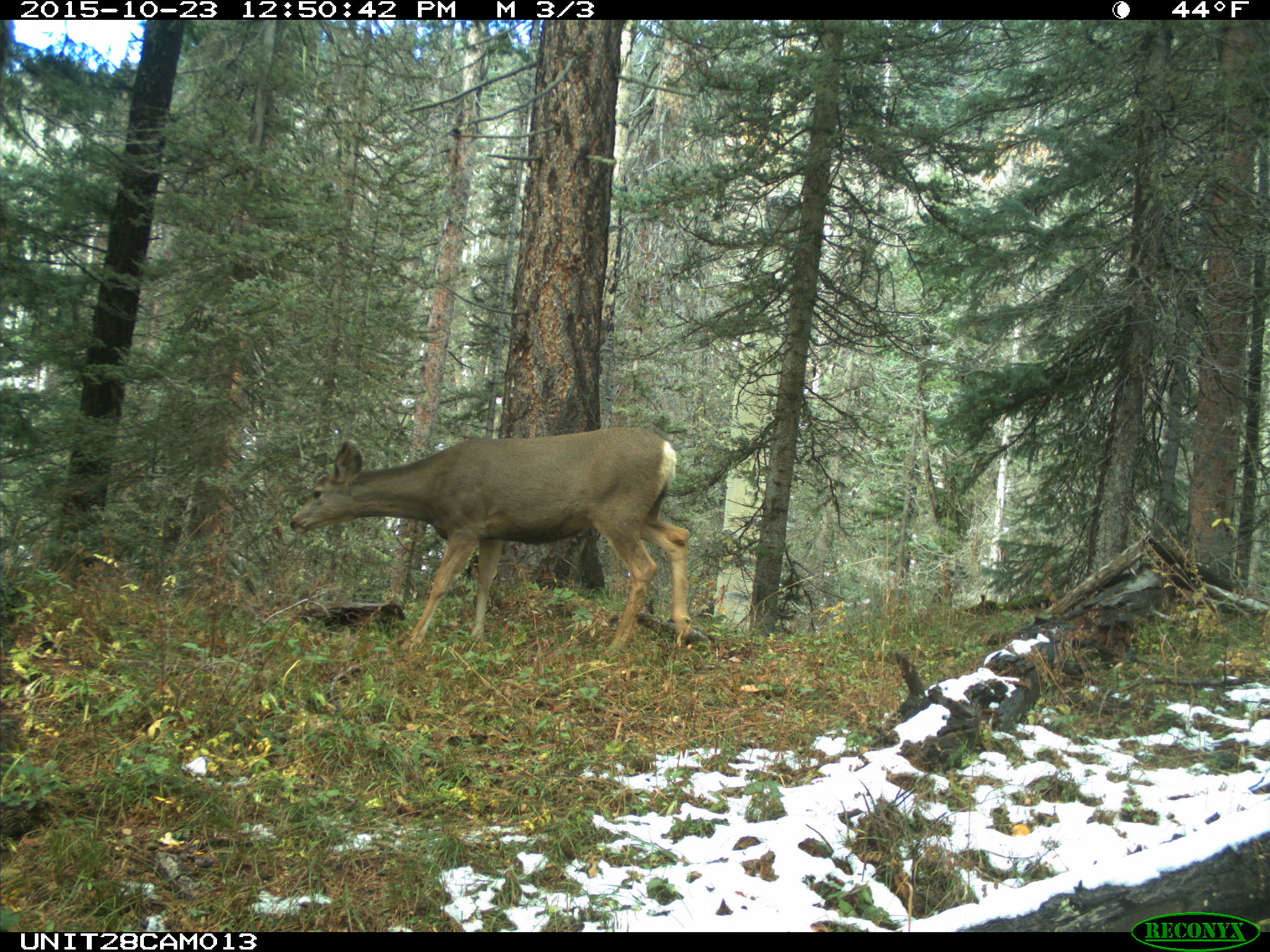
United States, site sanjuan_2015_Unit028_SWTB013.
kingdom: Animalia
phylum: Chordata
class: Mammalia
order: Artiodactyla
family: Cervidae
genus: Odocoileus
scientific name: Odocoileus hemionus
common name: mule deer